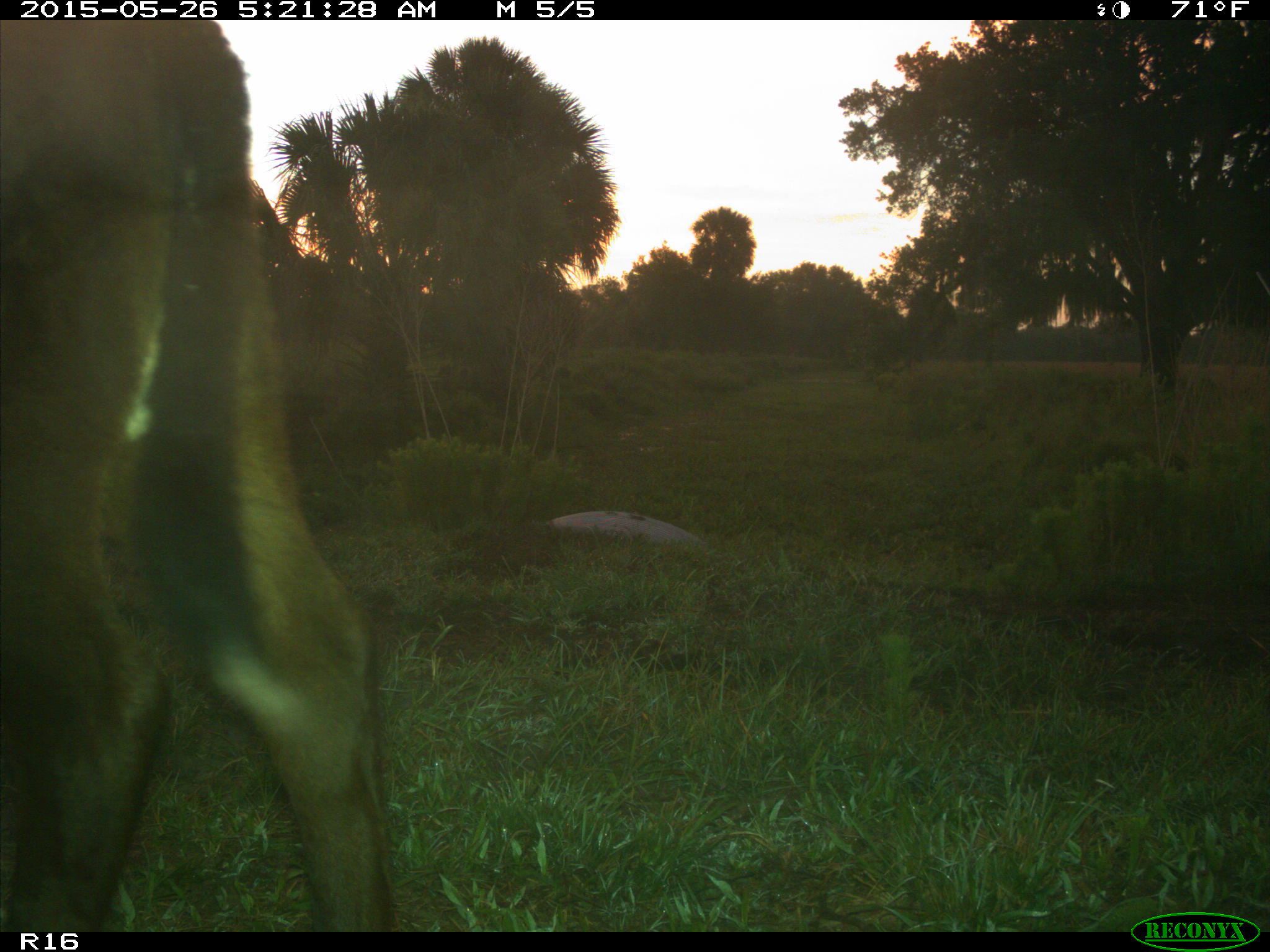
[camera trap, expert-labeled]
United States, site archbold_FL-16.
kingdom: Animalia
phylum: Chordata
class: Mammalia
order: Artiodactyla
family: Bovidae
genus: Bos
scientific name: Bos taurus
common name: domestic cow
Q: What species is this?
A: Bos taurus (domestic cow).